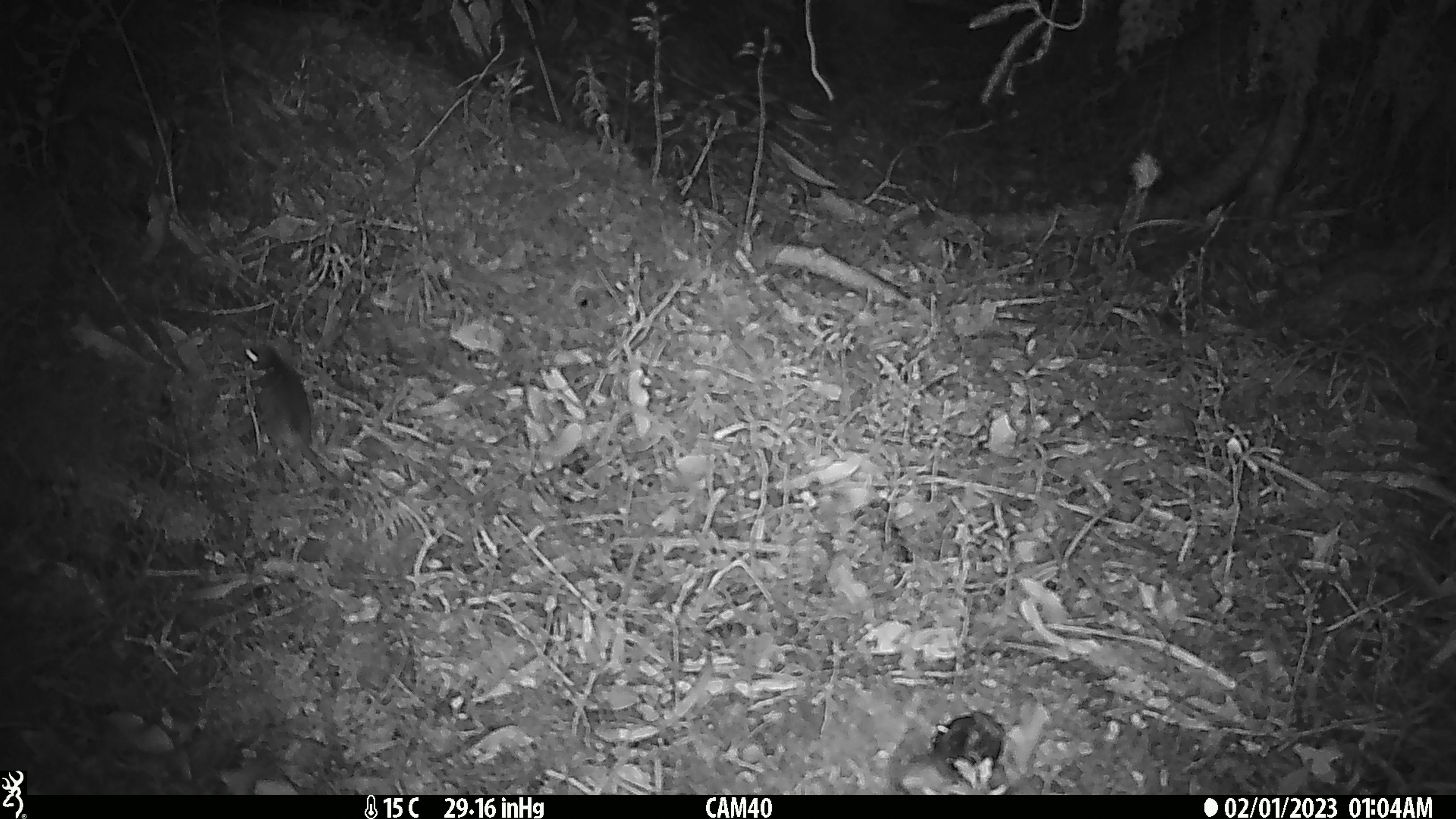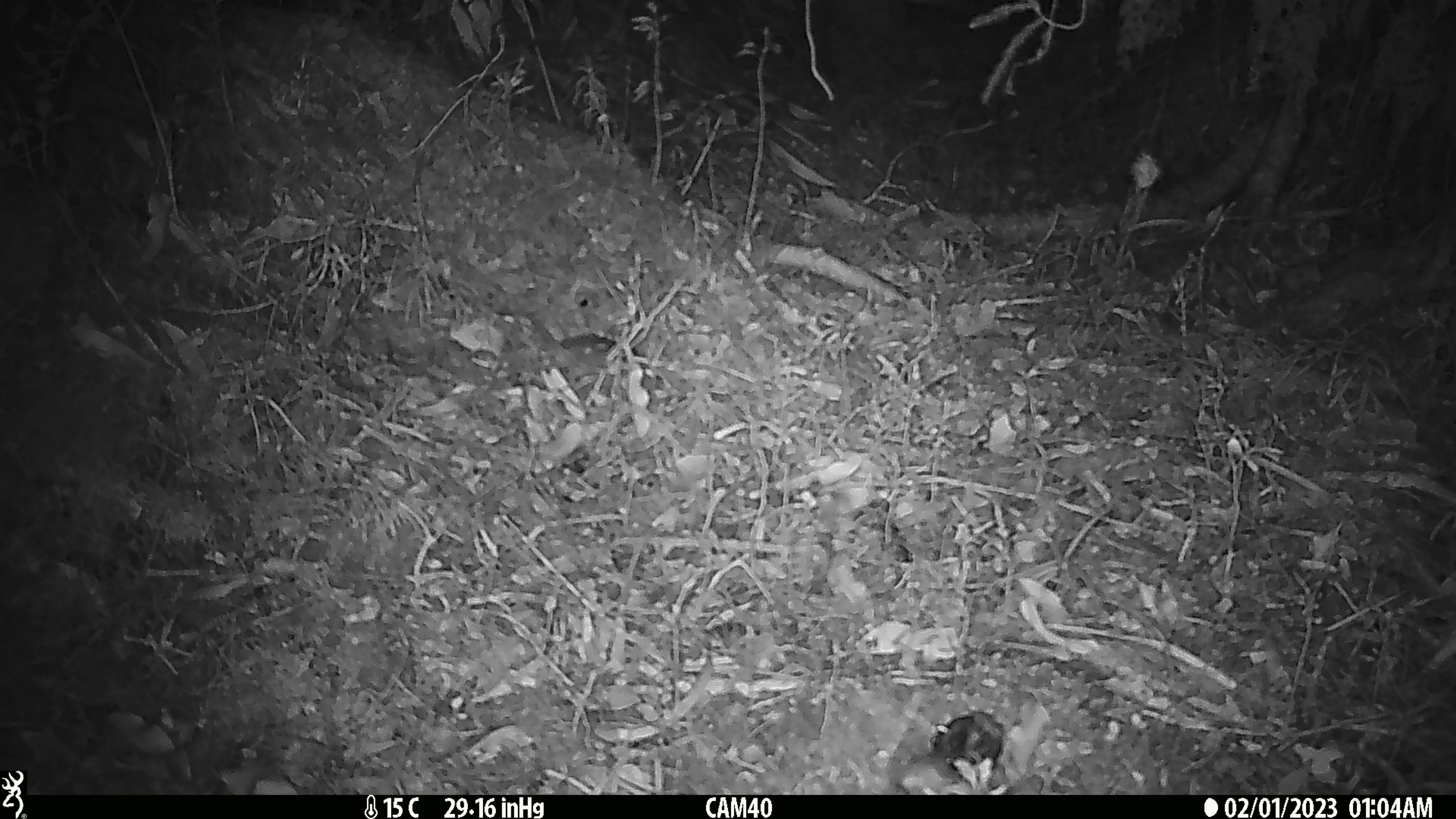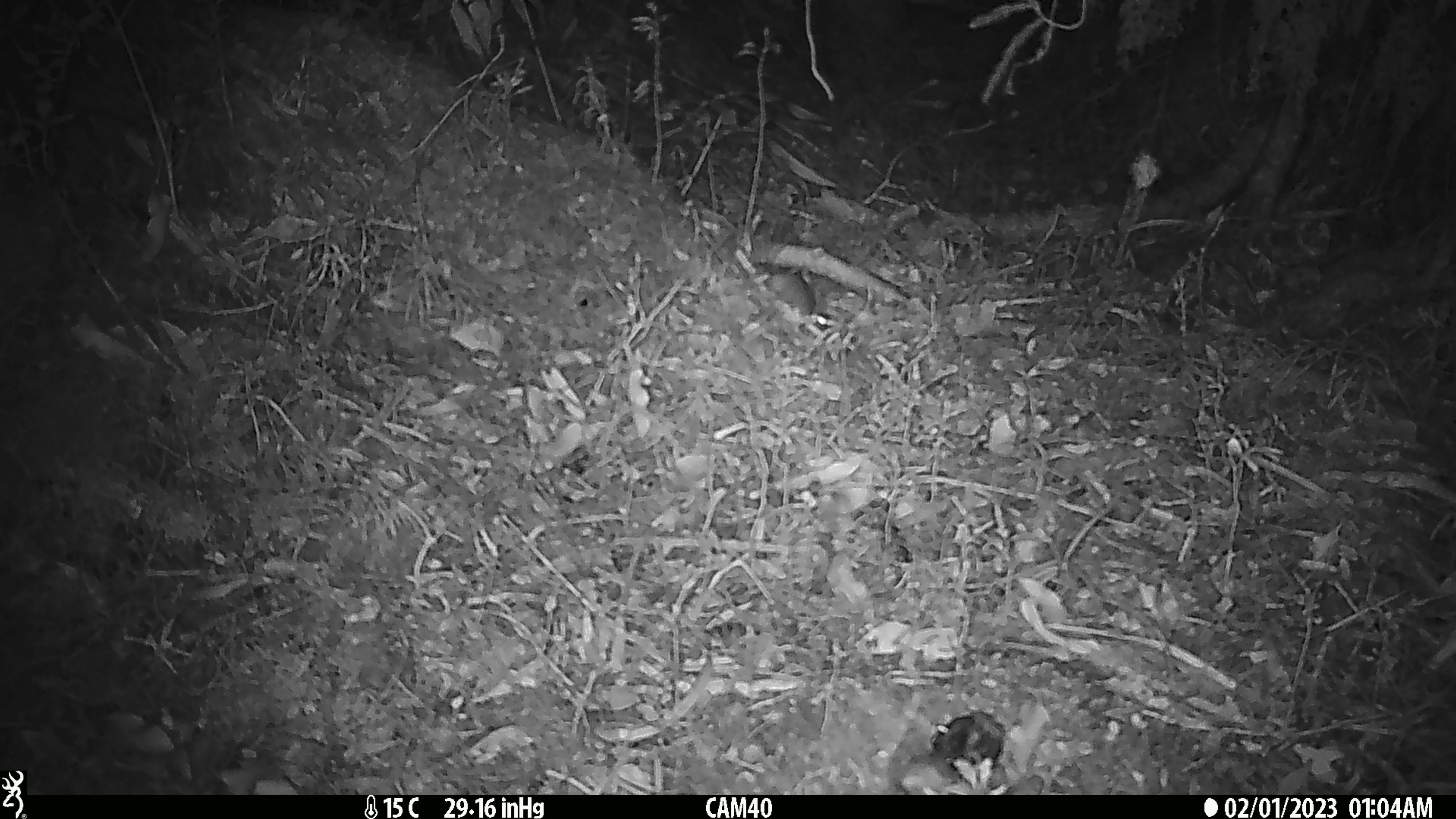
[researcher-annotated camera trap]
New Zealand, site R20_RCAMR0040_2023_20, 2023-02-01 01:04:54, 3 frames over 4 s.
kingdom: Animalia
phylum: Chordata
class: Mammalia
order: Rodentia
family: Muridae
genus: Mus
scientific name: Mus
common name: mouse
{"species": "mouse (Mus)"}